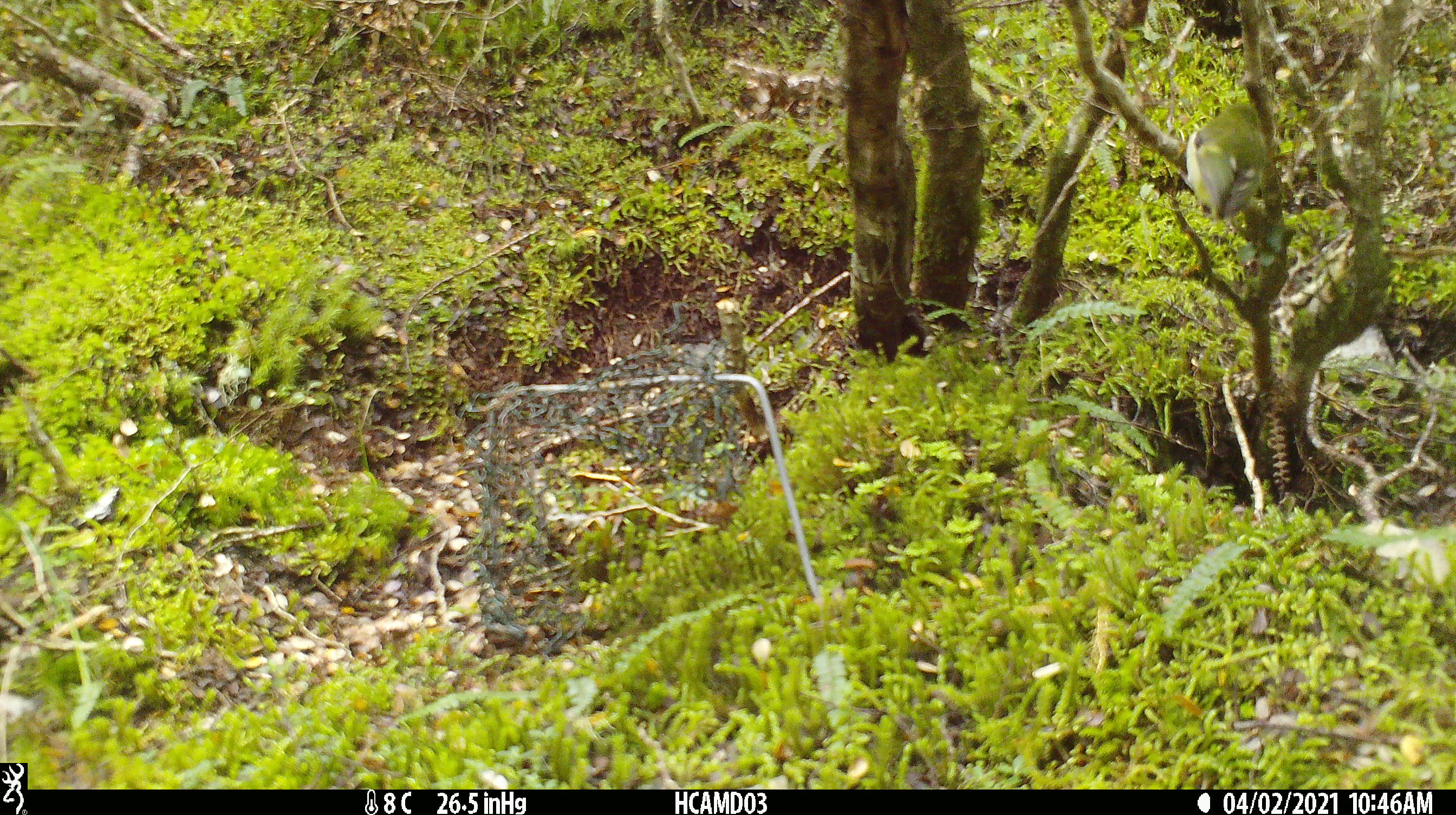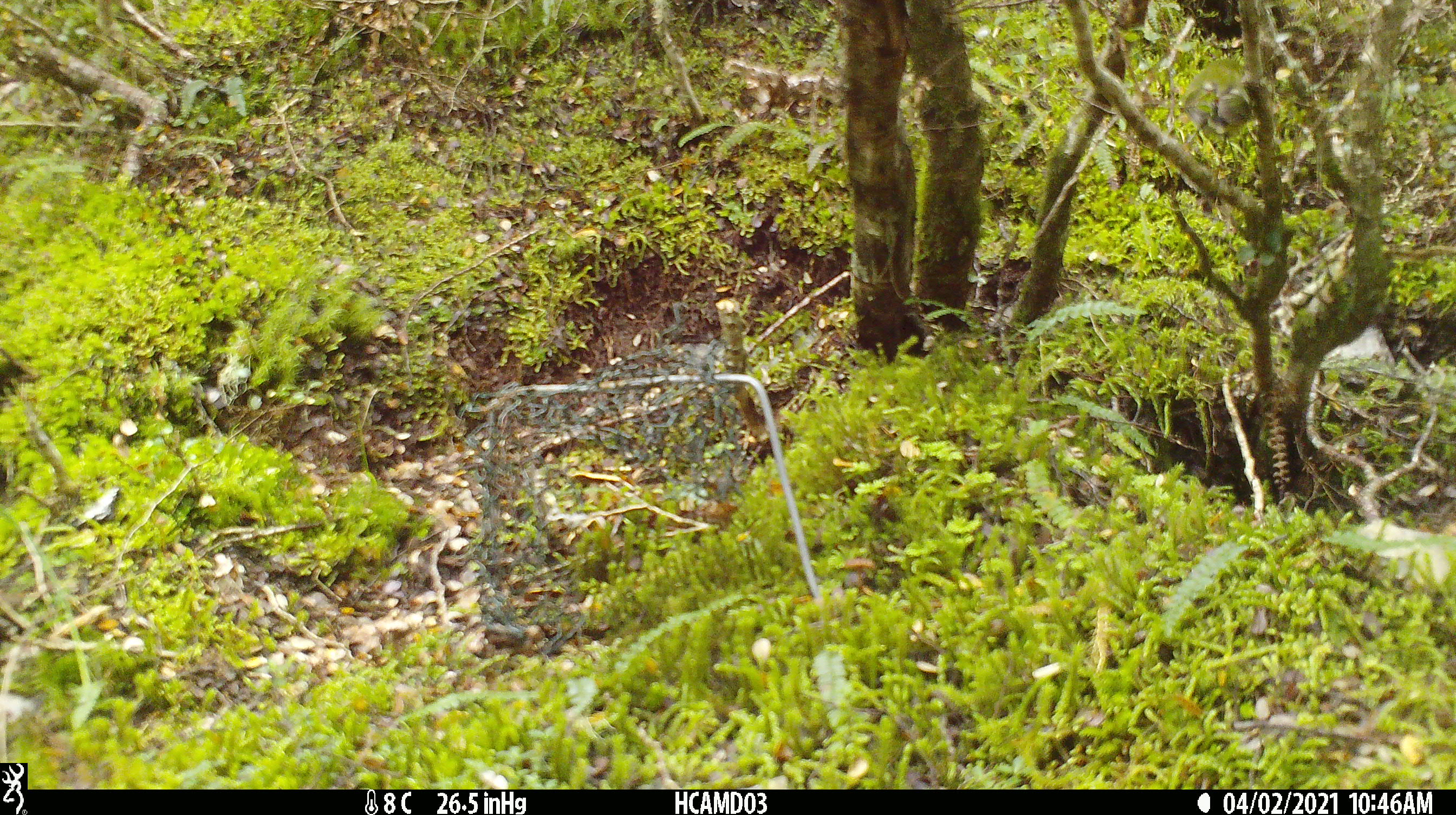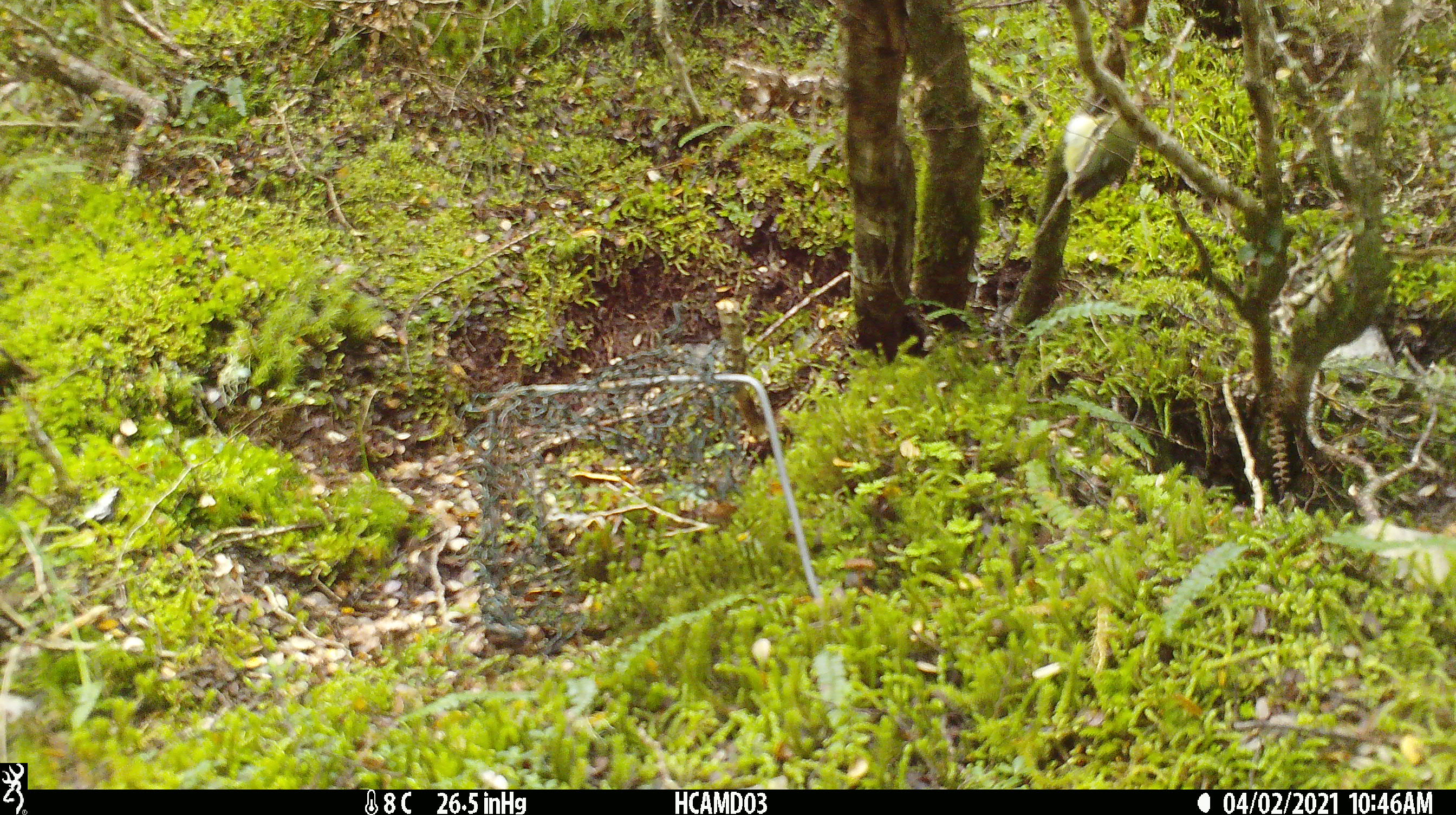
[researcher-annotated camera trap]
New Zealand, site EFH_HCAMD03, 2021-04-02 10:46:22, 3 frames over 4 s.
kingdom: Animalia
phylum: Chordata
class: Aves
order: Passeriformes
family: Acanthisittidae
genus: Acanthisitta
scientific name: Acanthisitta chloris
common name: rifleman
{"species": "rifleman (Acanthisitta chloris)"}